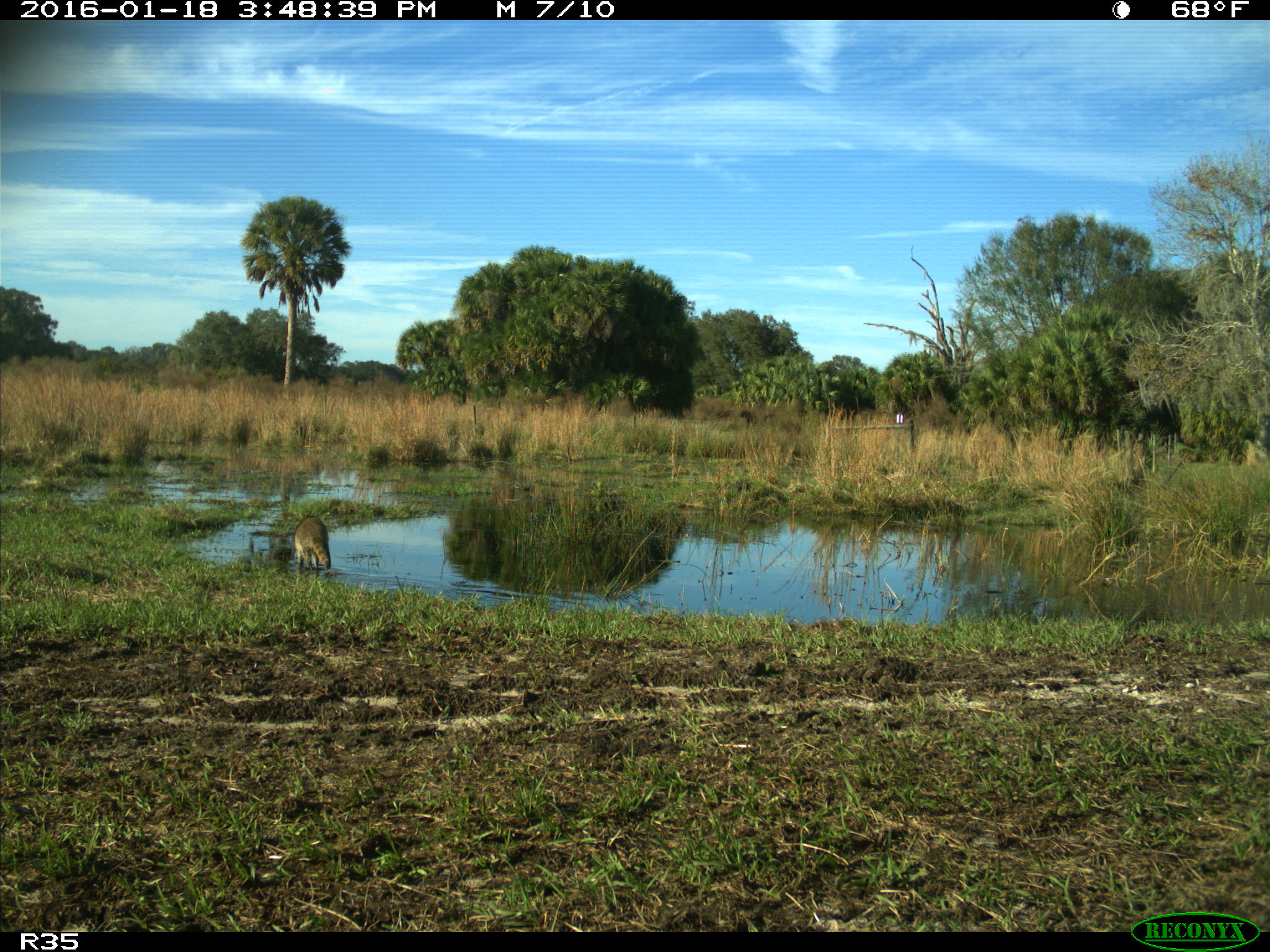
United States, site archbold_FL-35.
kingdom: Animalia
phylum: Chordata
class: Mammalia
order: Carnivora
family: Procyonidae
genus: Procyon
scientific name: Procyon lotor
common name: common raccoon